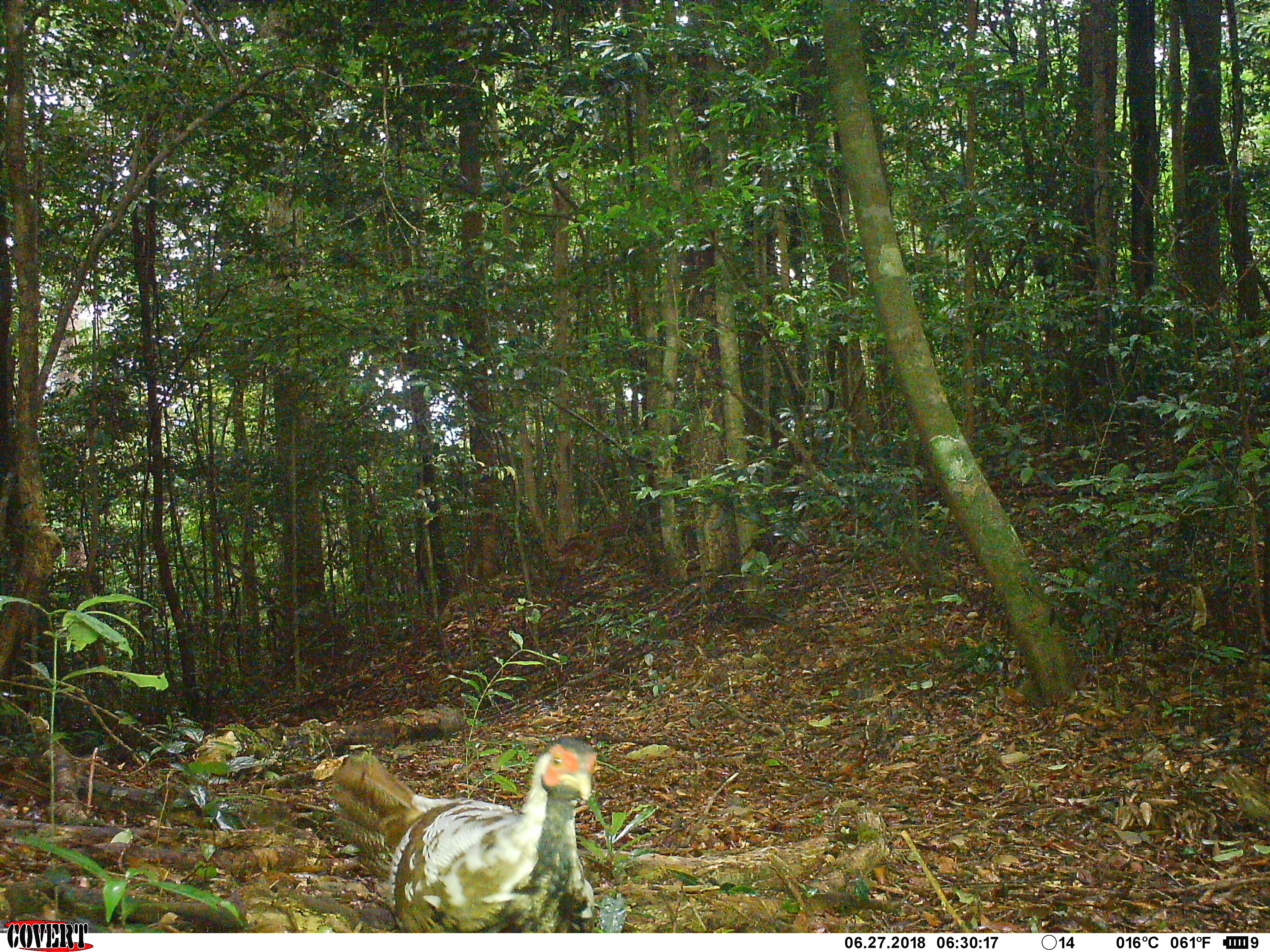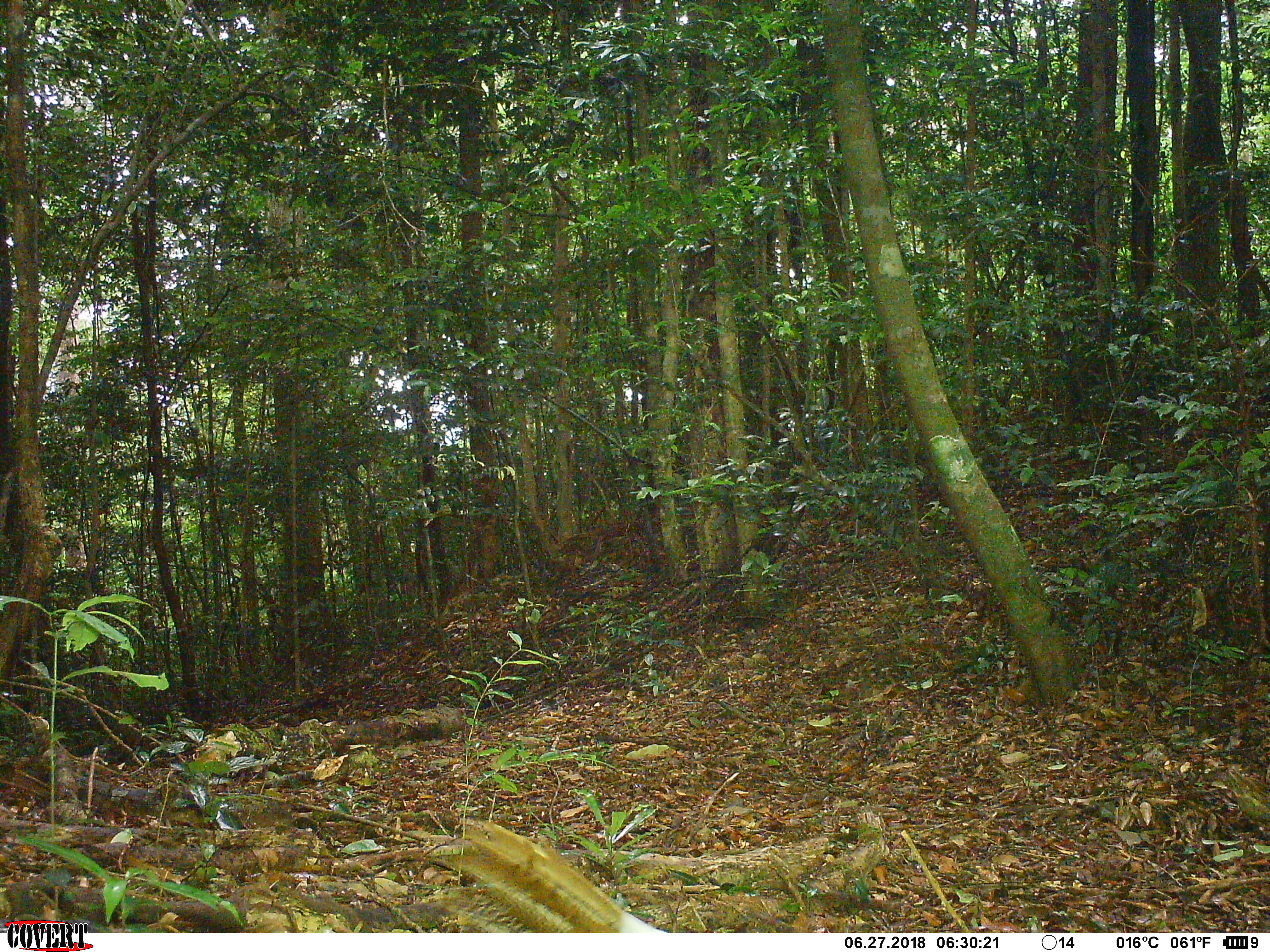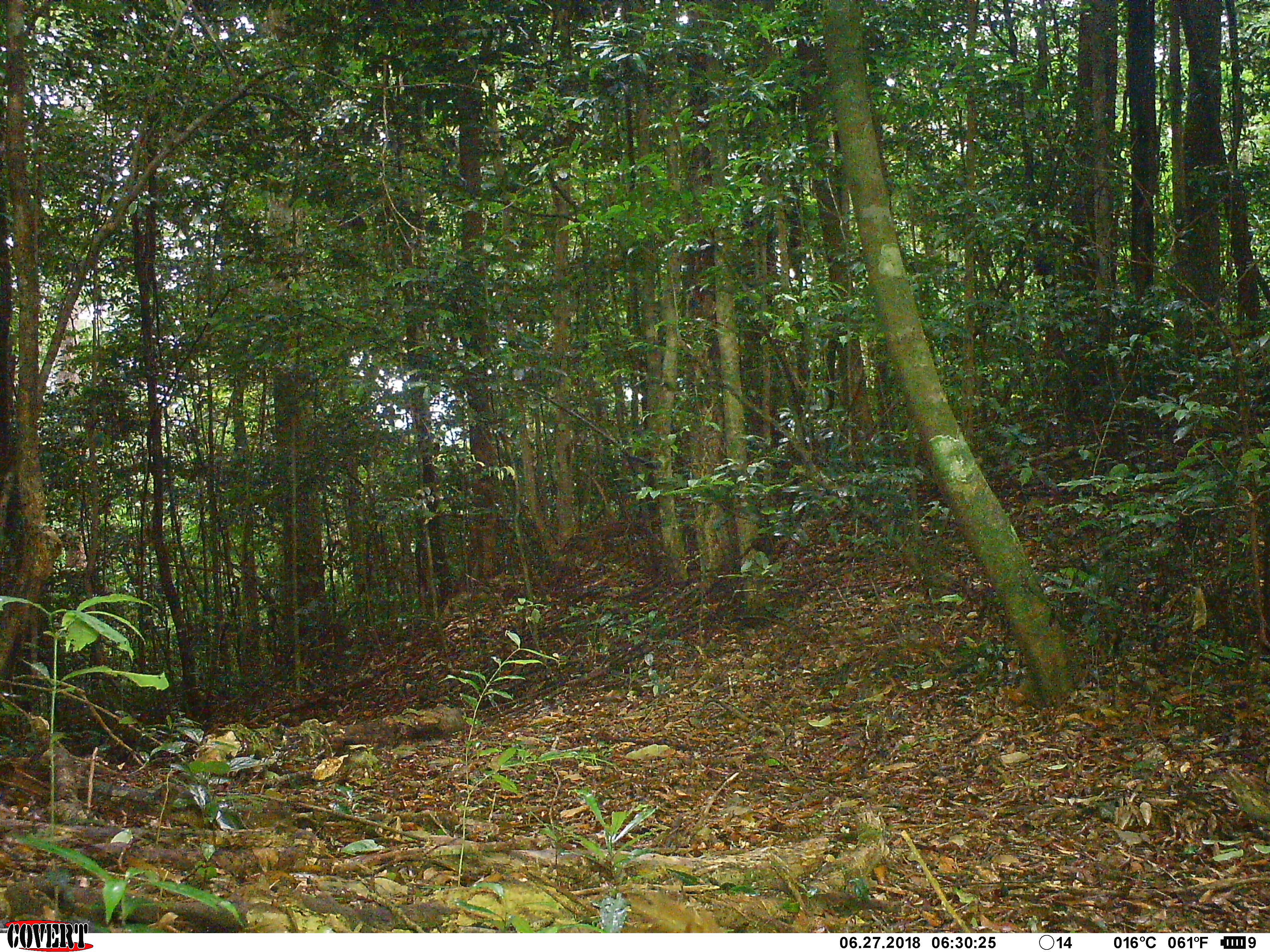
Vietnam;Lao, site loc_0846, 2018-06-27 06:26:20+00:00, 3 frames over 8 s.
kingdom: Animalia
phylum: Chordata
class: Aves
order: Galliformes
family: Phasianidae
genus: Lophura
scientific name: Lophura nycthemera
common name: silver pheasant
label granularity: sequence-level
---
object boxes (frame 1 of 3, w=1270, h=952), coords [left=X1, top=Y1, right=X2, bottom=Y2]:
silver pheasant: [left=333, top=737, right=597, bottom=933]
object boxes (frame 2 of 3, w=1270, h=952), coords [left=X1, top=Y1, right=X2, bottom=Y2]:
silver pheasant: [left=433, top=818, right=668, bottom=933]